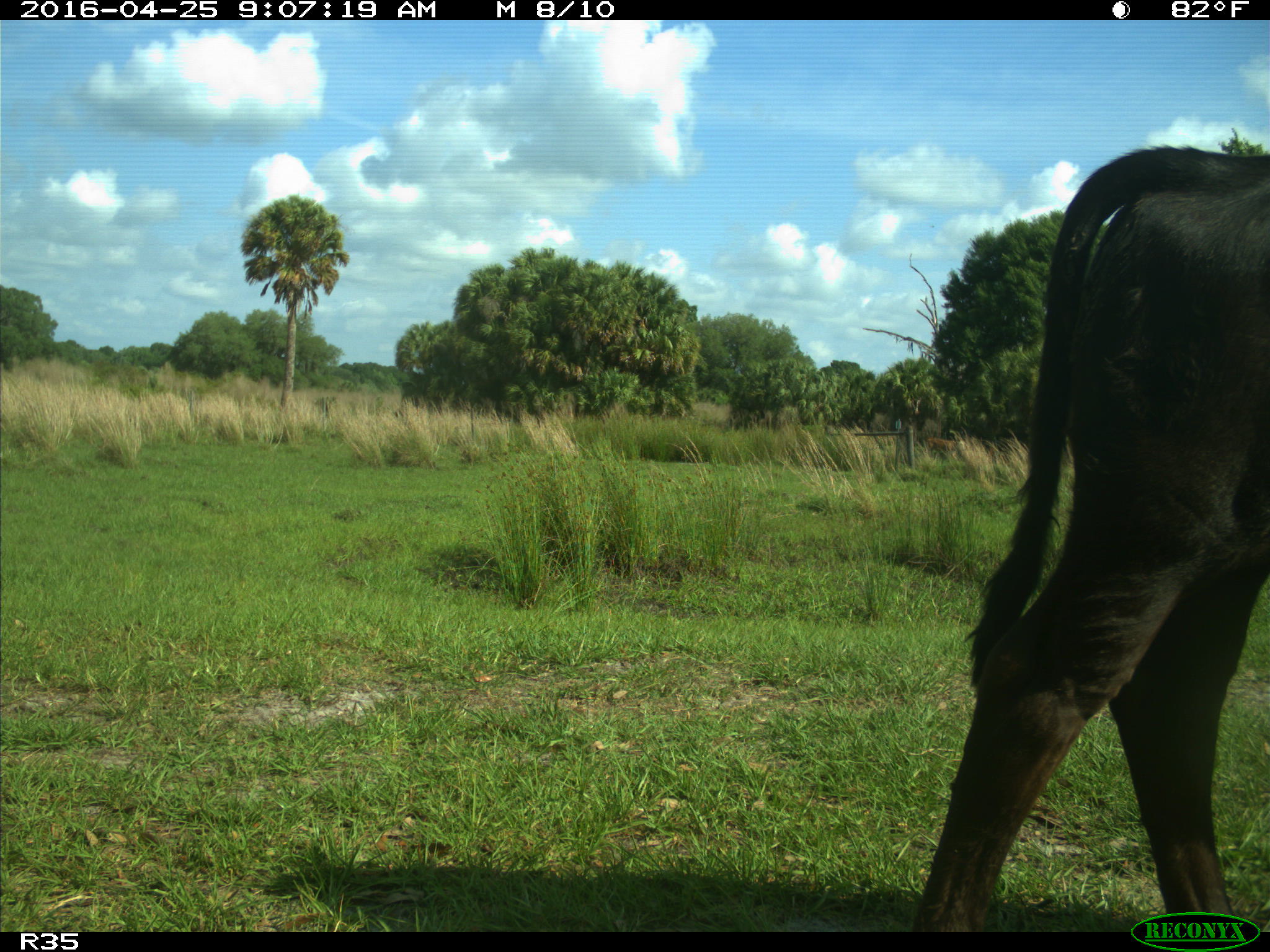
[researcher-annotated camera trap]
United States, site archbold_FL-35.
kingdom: Animalia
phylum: Chordata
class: Mammalia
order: Artiodactyla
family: Bovidae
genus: Bos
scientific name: Bos taurus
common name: domestic cow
Bos taurus (domestic cow).